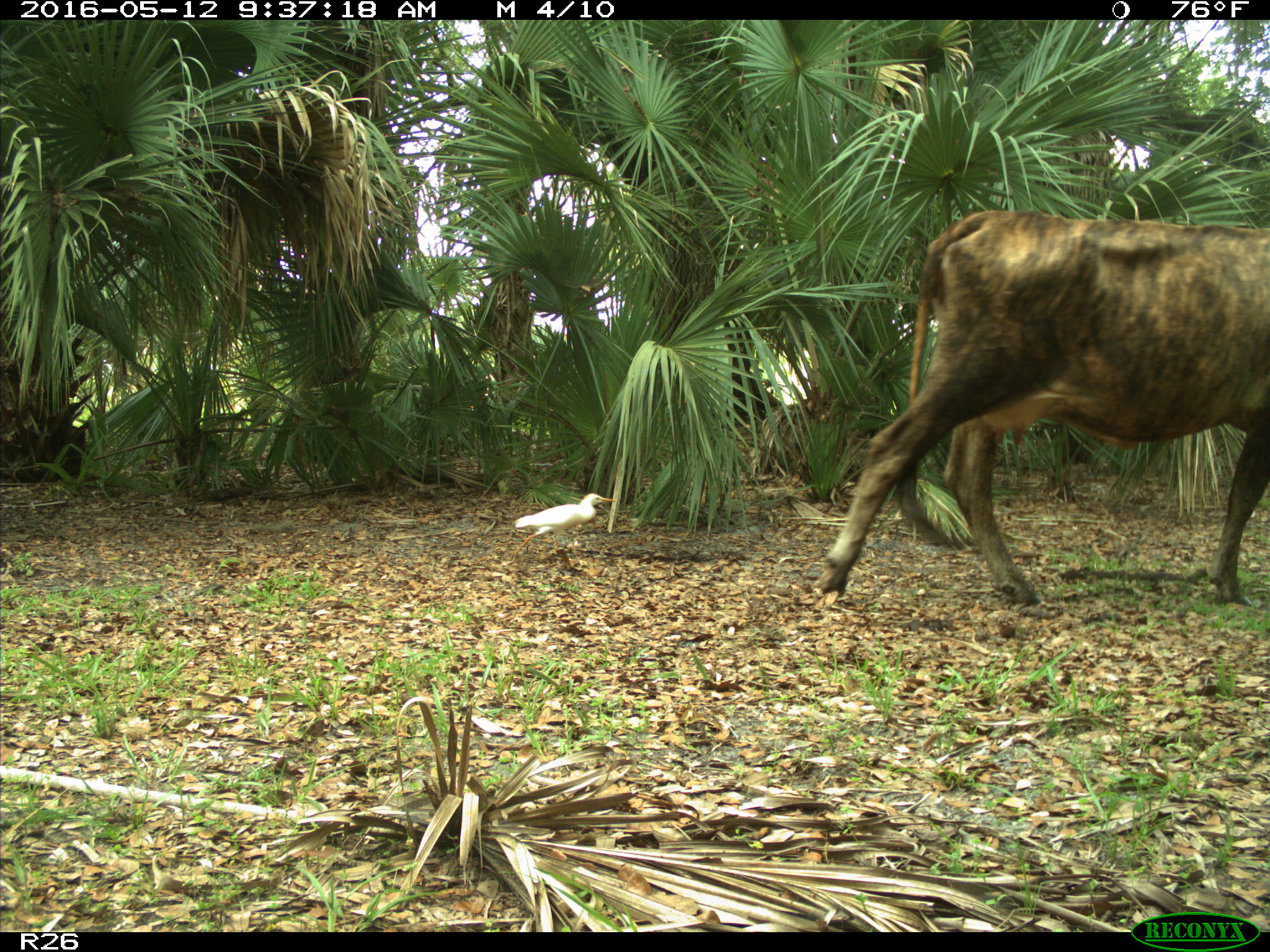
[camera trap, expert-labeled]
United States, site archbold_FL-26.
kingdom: Animalia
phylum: Chordata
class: Mammalia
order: Artiodactyla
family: Bovidae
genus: Bos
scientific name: Bos taurus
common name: domestic cow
Bos taurus (domestic cow).